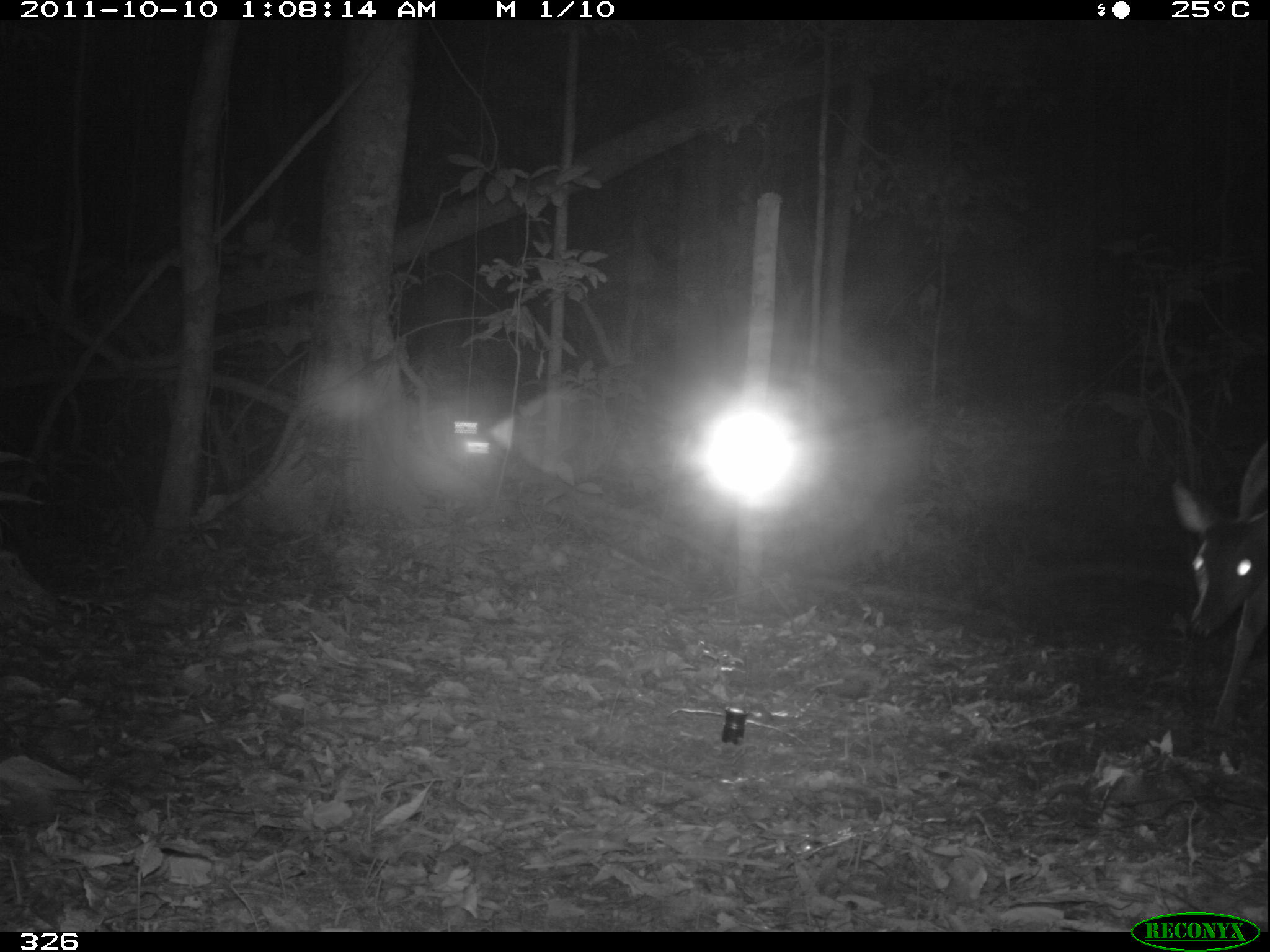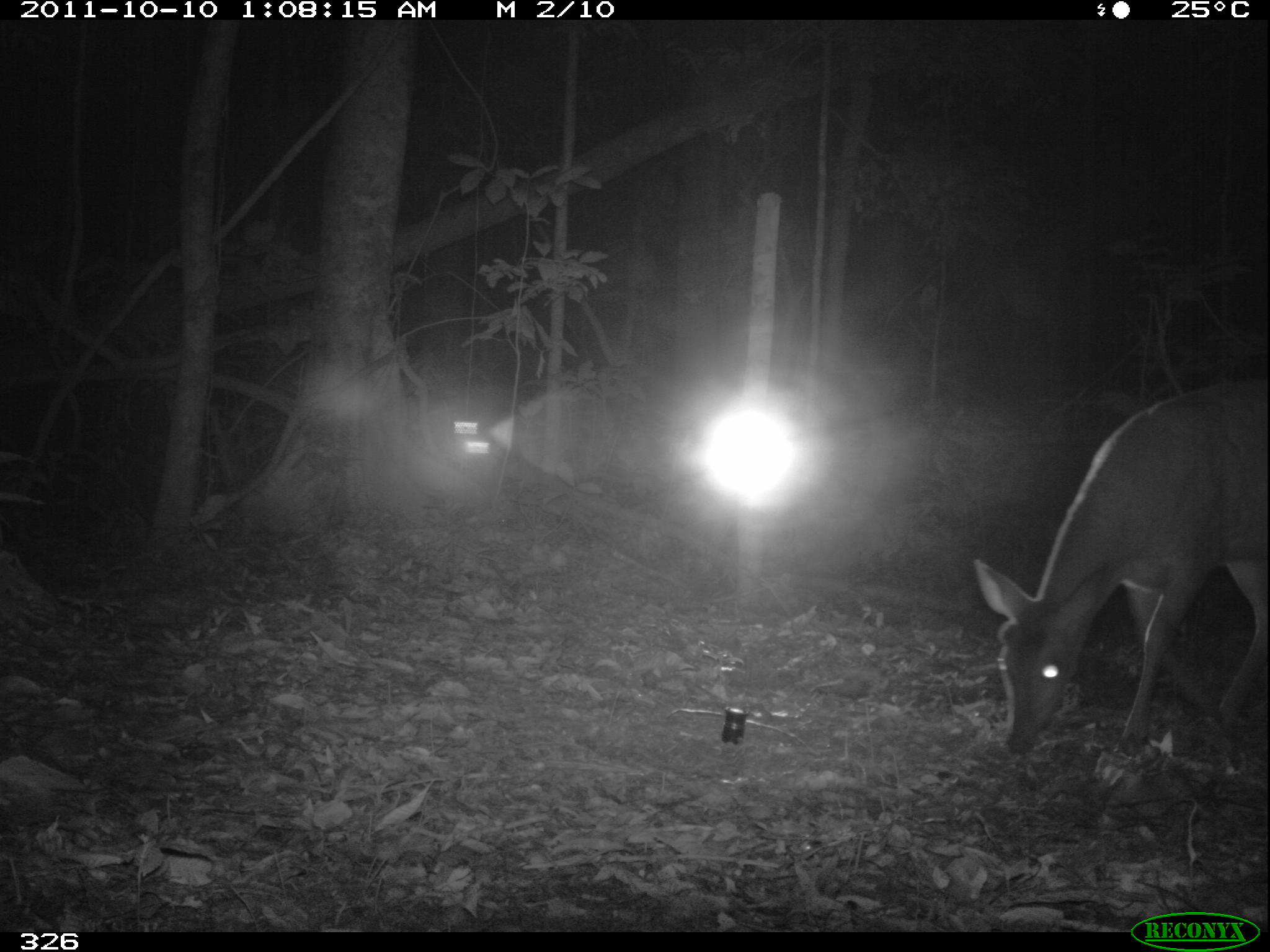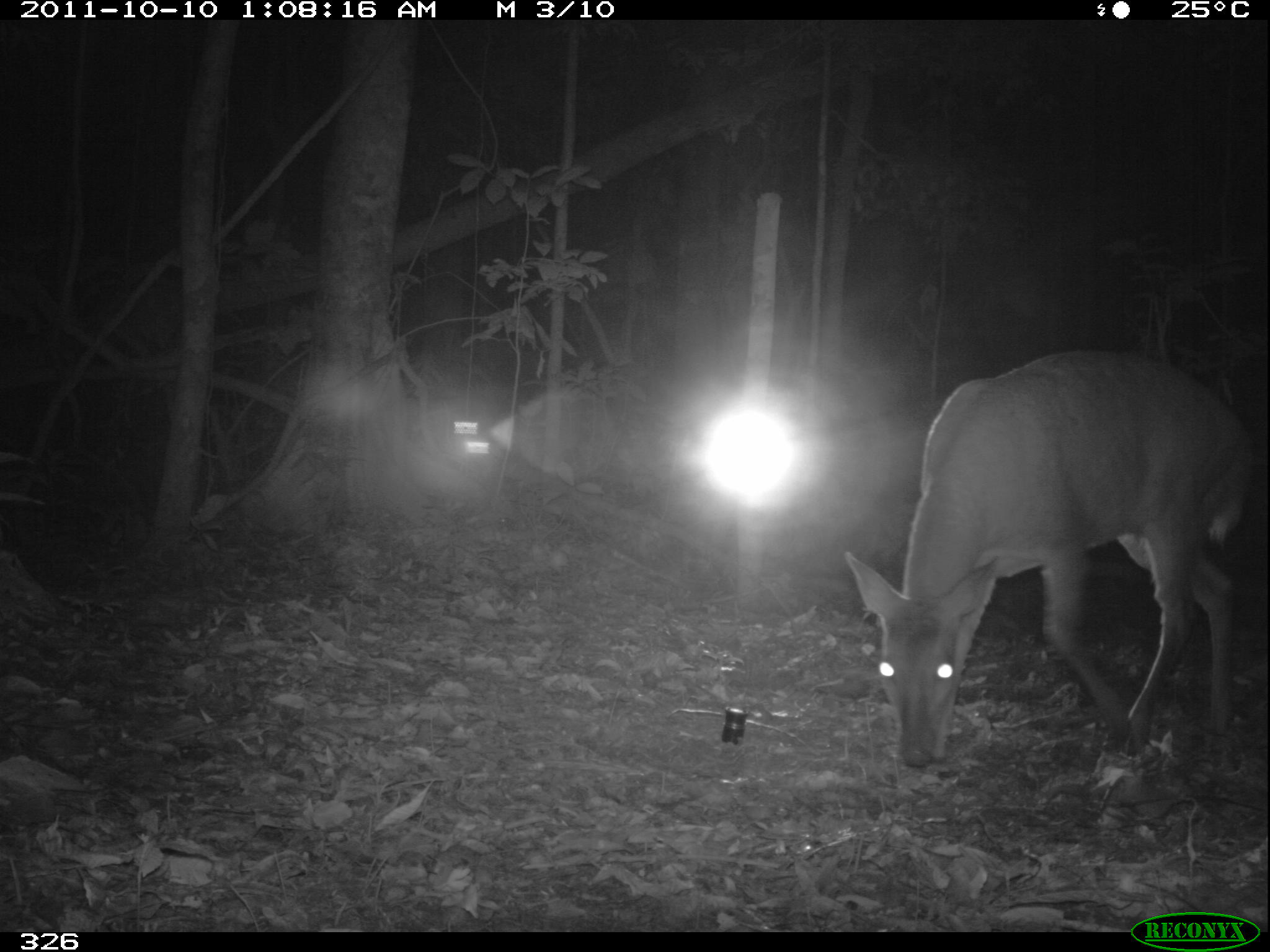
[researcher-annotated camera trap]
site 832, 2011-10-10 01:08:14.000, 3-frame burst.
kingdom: Animalia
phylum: Chordata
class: Mammalia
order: Artiodactyla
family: Cervidae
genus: Mazama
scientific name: Mazama americana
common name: red brocket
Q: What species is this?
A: Mazama americana (red brocket).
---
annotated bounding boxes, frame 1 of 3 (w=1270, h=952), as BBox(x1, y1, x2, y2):
mazama americana: BBox(1169, 440, 1270, 764)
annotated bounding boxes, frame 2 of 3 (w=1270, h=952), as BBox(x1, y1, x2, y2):
mazama americana: BBox(972, 378, 1267, 758)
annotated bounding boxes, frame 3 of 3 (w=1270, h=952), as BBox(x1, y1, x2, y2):
mazama americana: BBox(843, 349, 1252, 767)